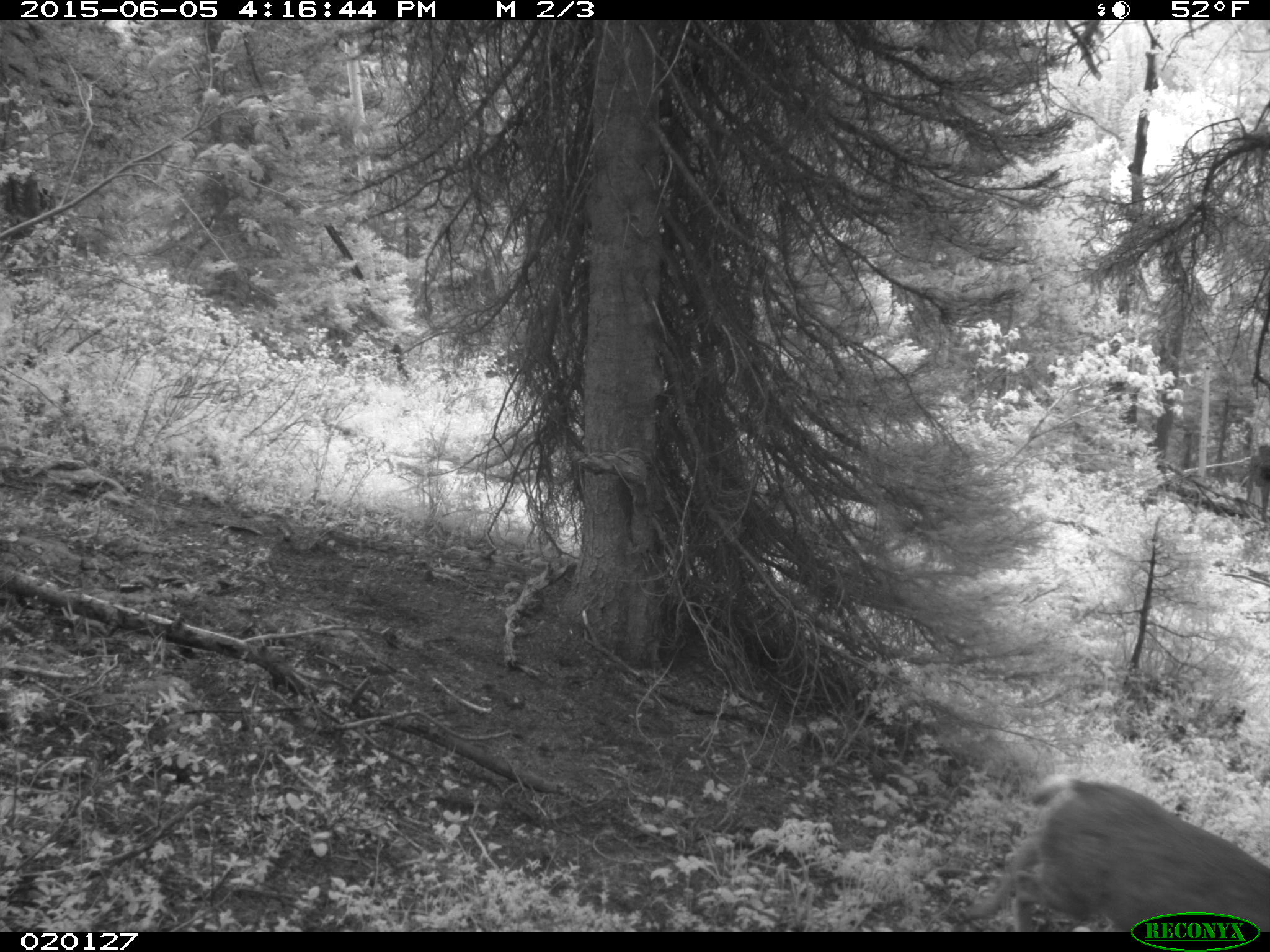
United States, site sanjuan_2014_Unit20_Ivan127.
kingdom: Animalia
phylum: Chordata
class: Mammalia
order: Artiodactyla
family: Cervidae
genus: Odocoileus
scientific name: Odocoileus hemionus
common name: mule deer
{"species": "Odocoileus hemionus (mule deer)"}